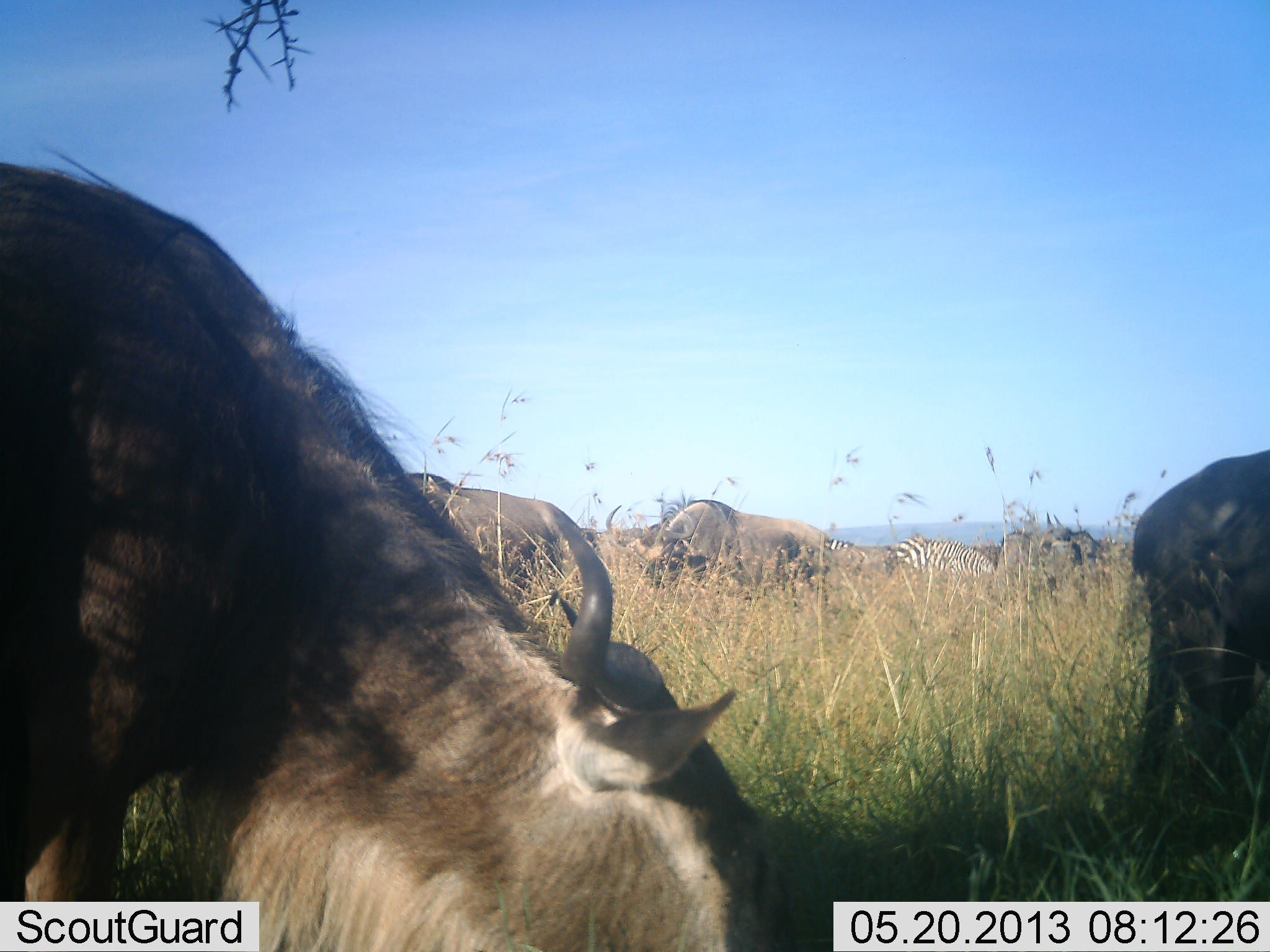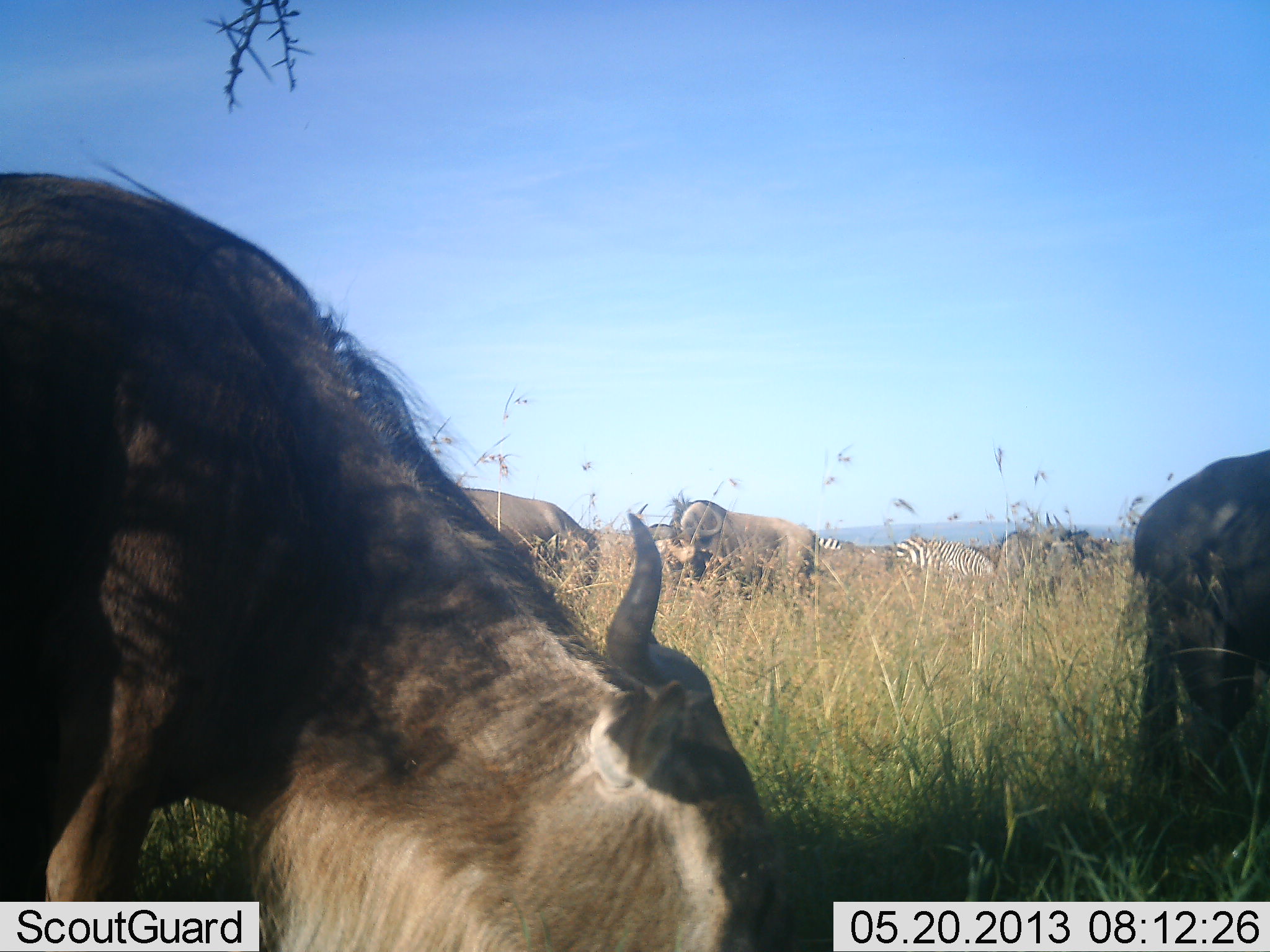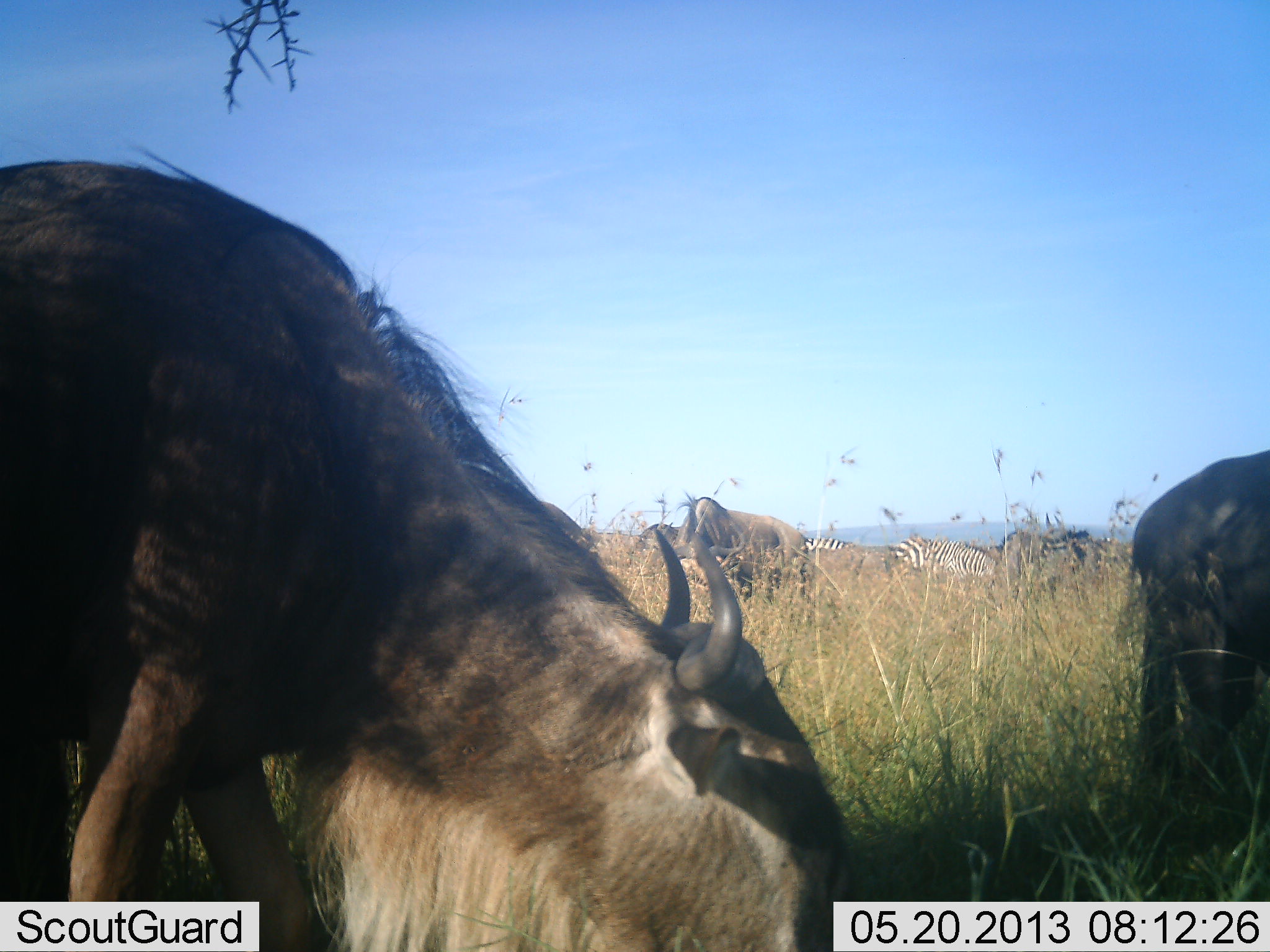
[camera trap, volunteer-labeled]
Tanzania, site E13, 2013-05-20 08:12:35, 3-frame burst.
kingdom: Animalia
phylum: Chordata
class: Mammalia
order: Artiodactyla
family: Bovidae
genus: Connochaetes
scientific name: Connochaetes taurinus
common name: blue wildebeest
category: wildebeest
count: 5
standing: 34%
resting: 0%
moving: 6%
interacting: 3%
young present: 0%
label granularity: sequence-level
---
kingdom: Animalia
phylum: Chordata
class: Mammalia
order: Perissodactyla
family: Equidae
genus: Equus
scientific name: Equus quagga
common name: plains zebra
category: zebra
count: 2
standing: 32%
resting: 4%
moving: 0%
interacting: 0%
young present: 0%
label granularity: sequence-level